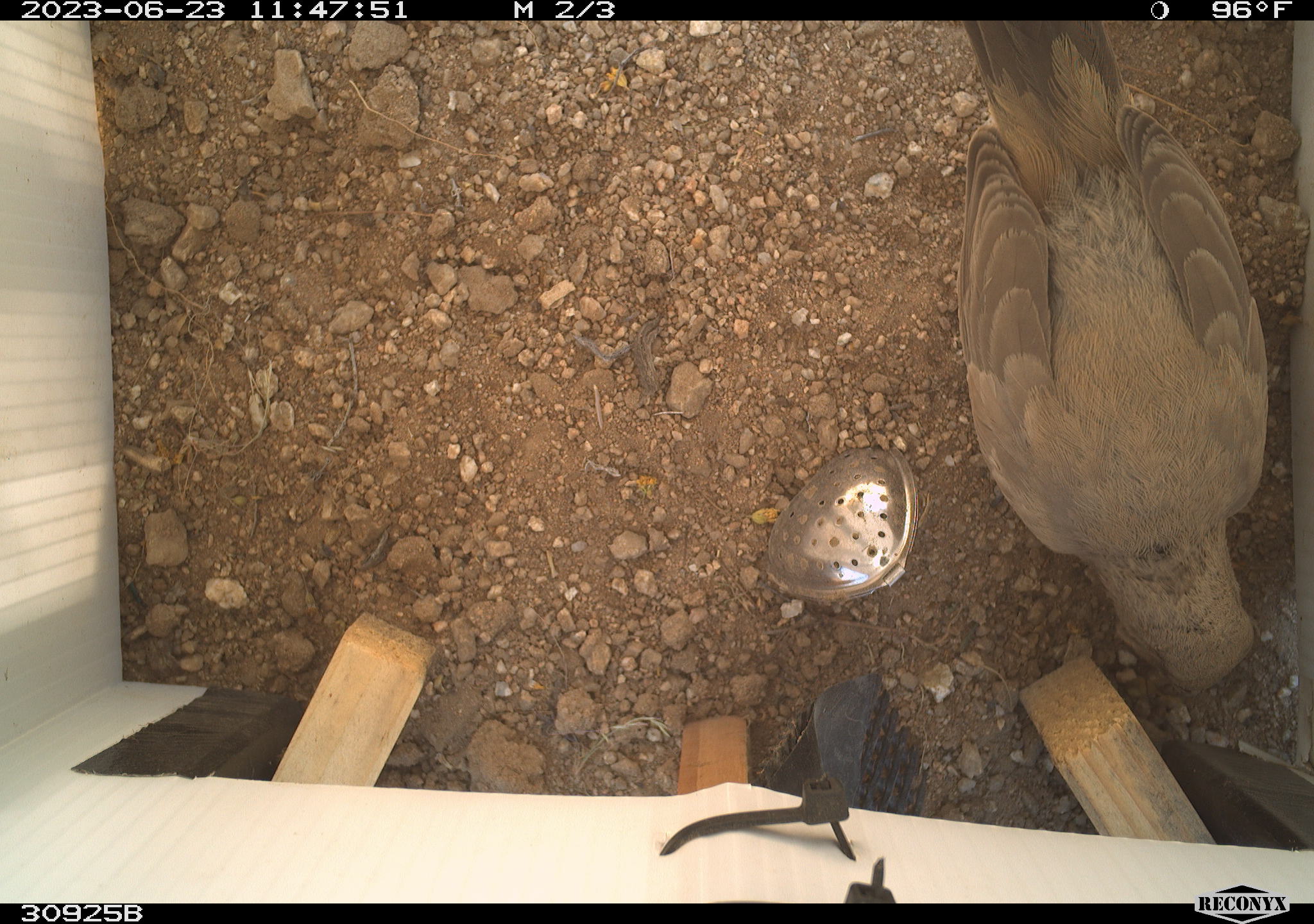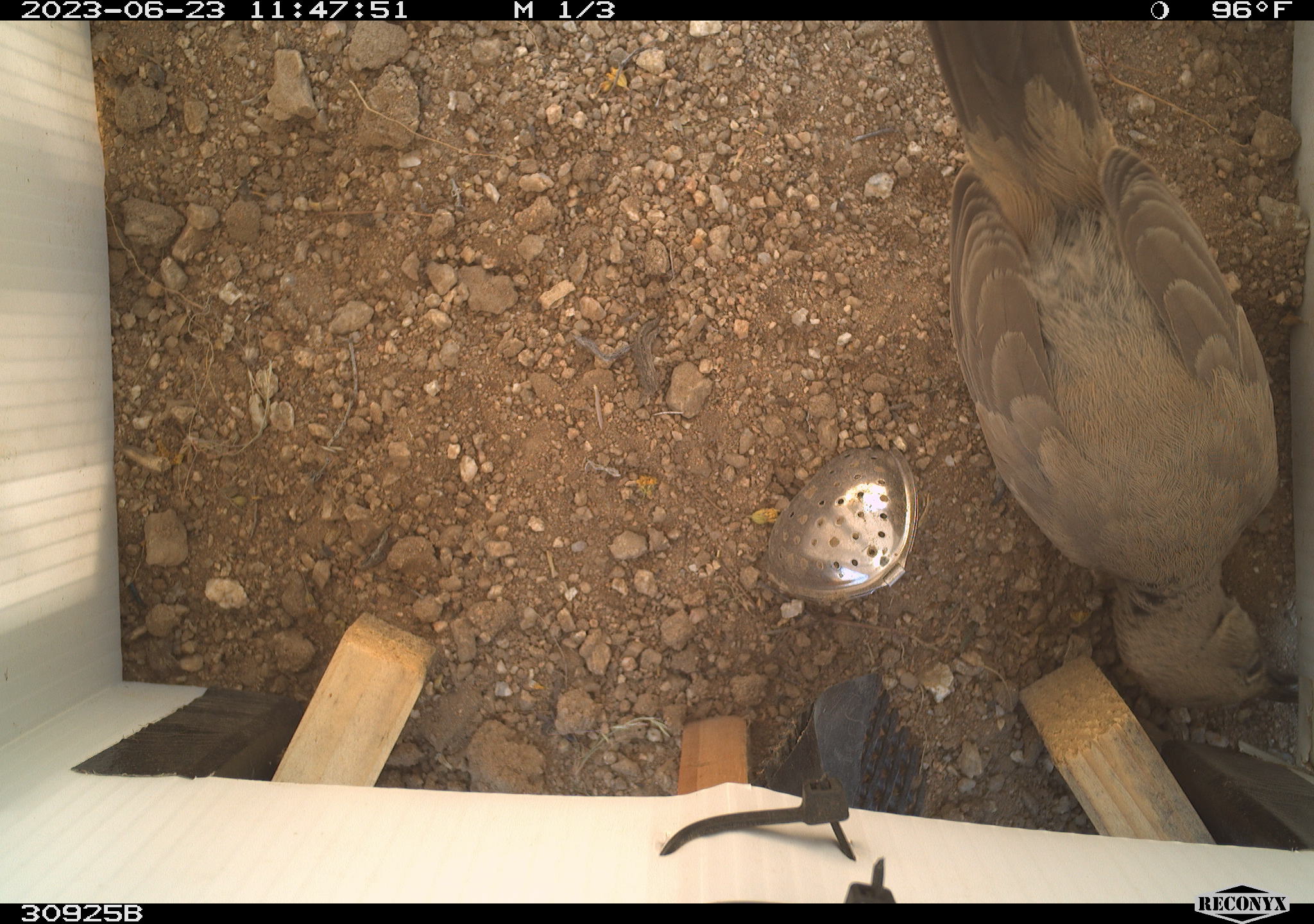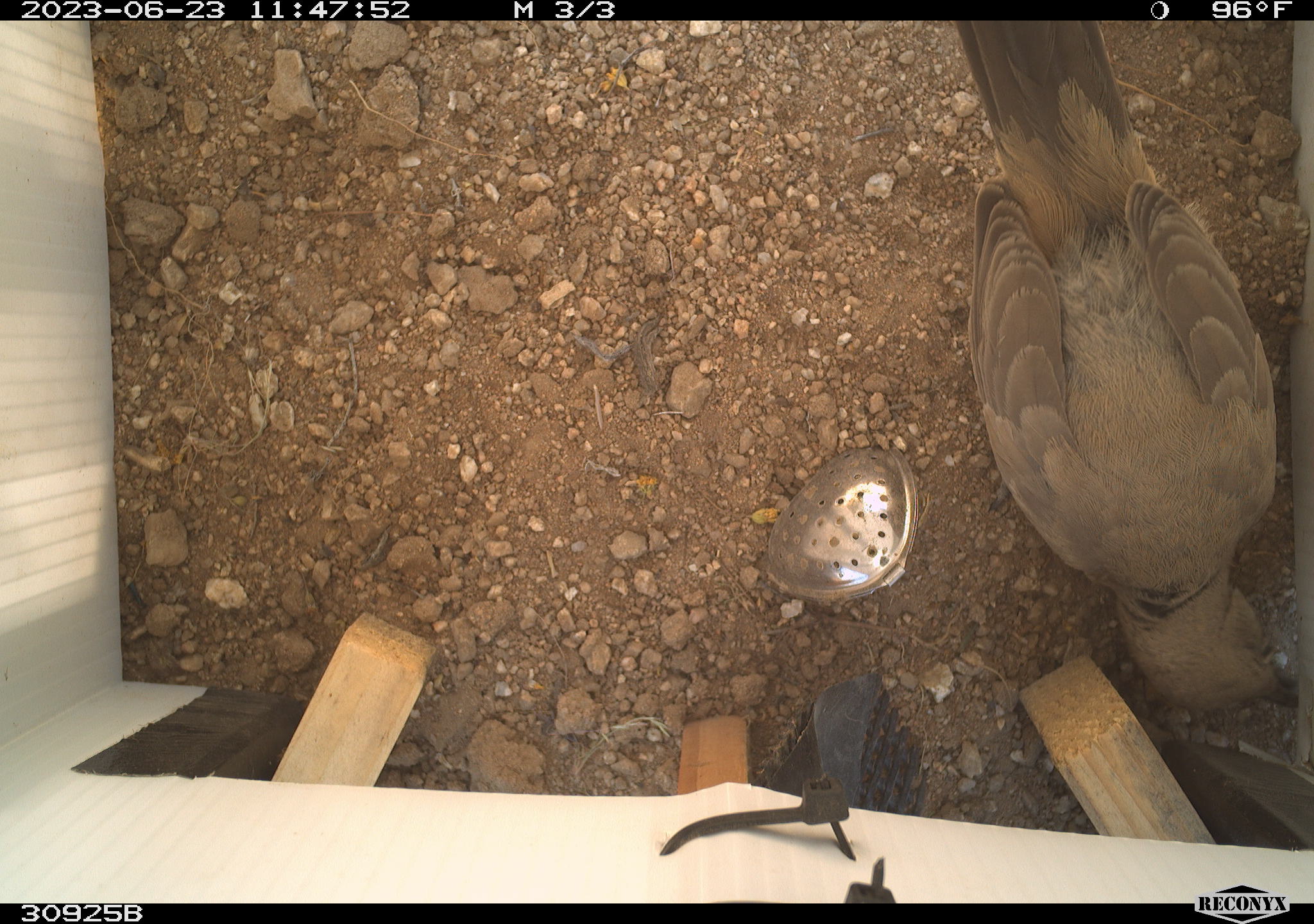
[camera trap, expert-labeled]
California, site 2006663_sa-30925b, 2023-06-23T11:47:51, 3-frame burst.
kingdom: Animalia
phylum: Chordata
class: Aves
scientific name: Aves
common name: bird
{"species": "bird (Aves)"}